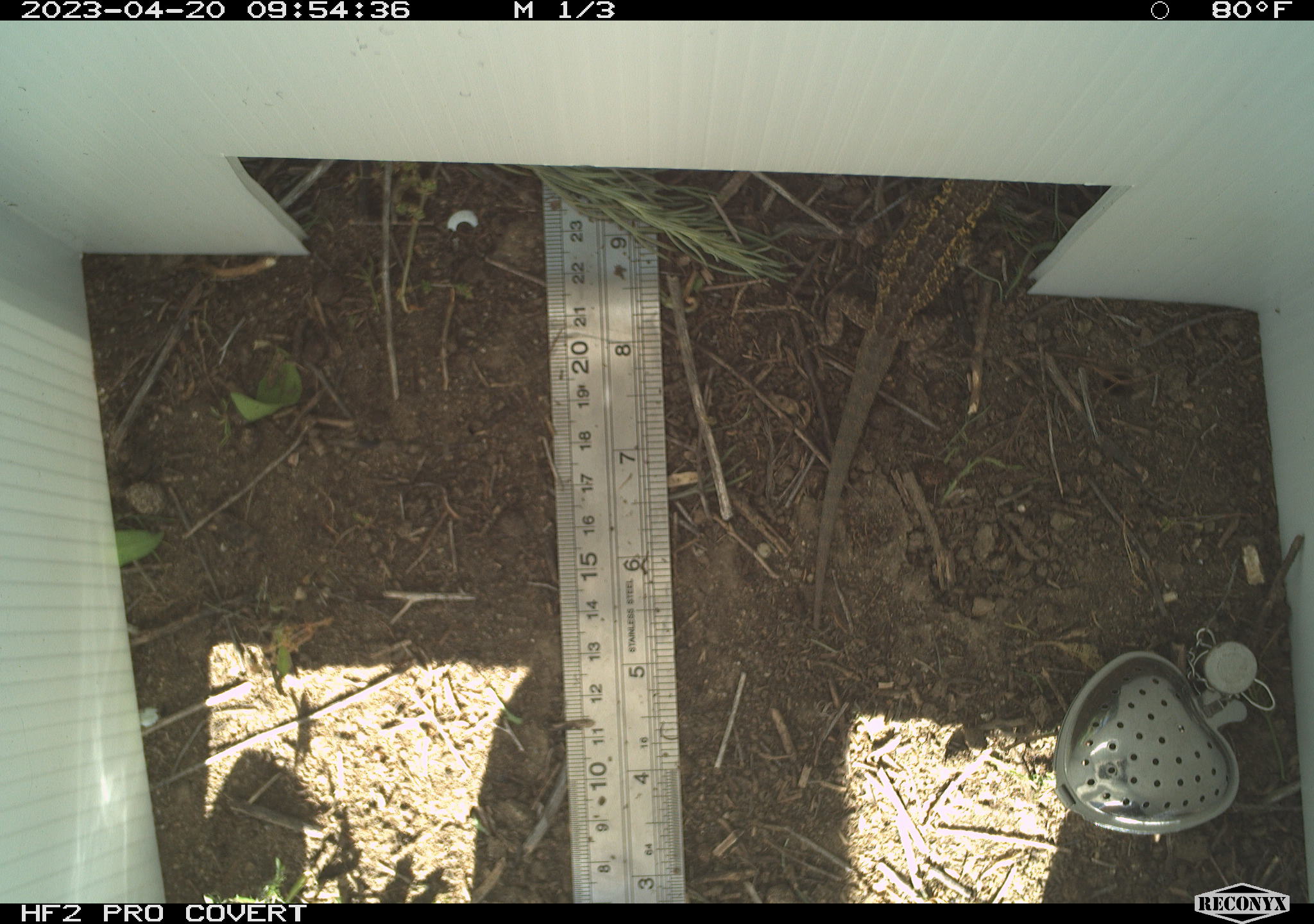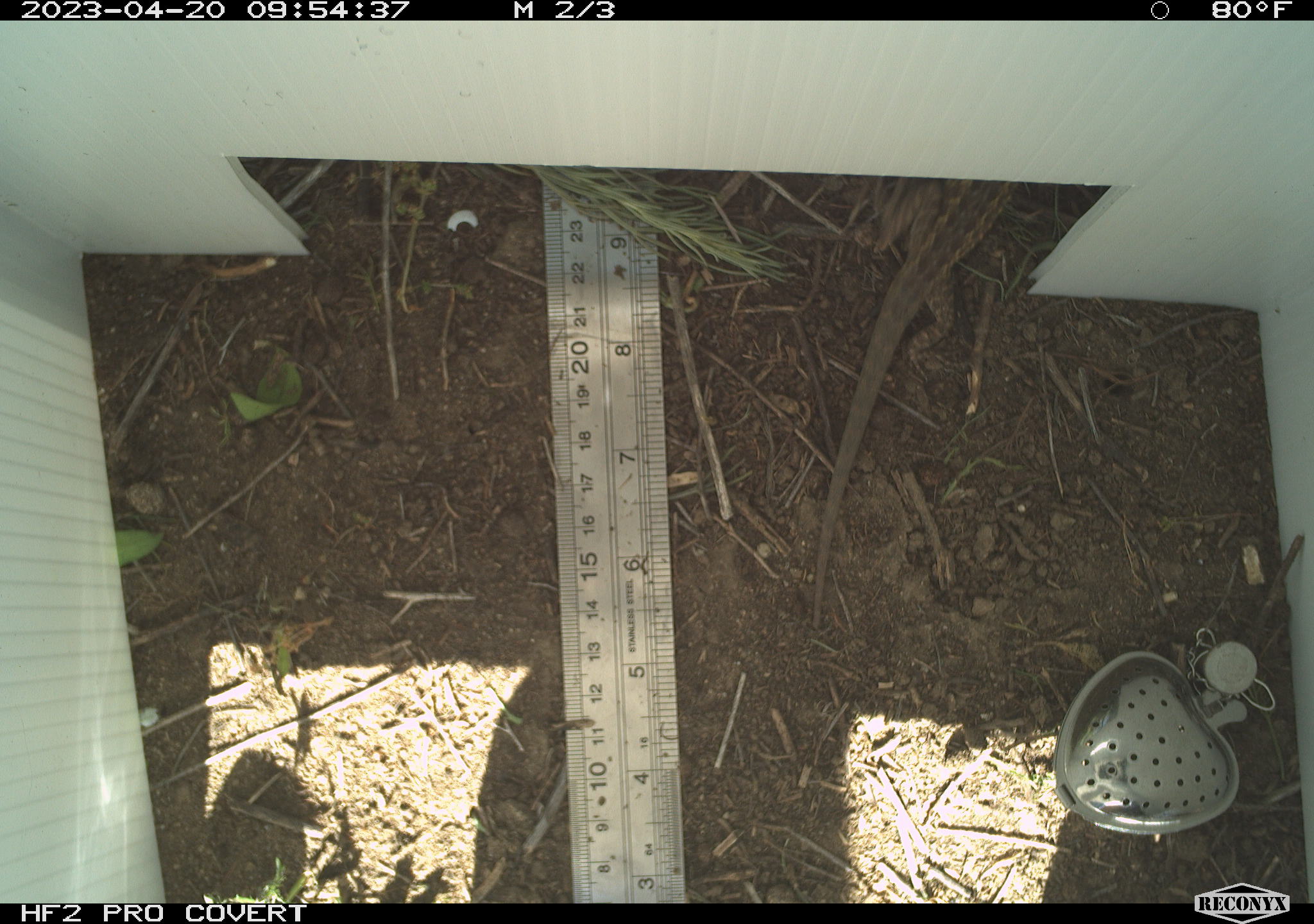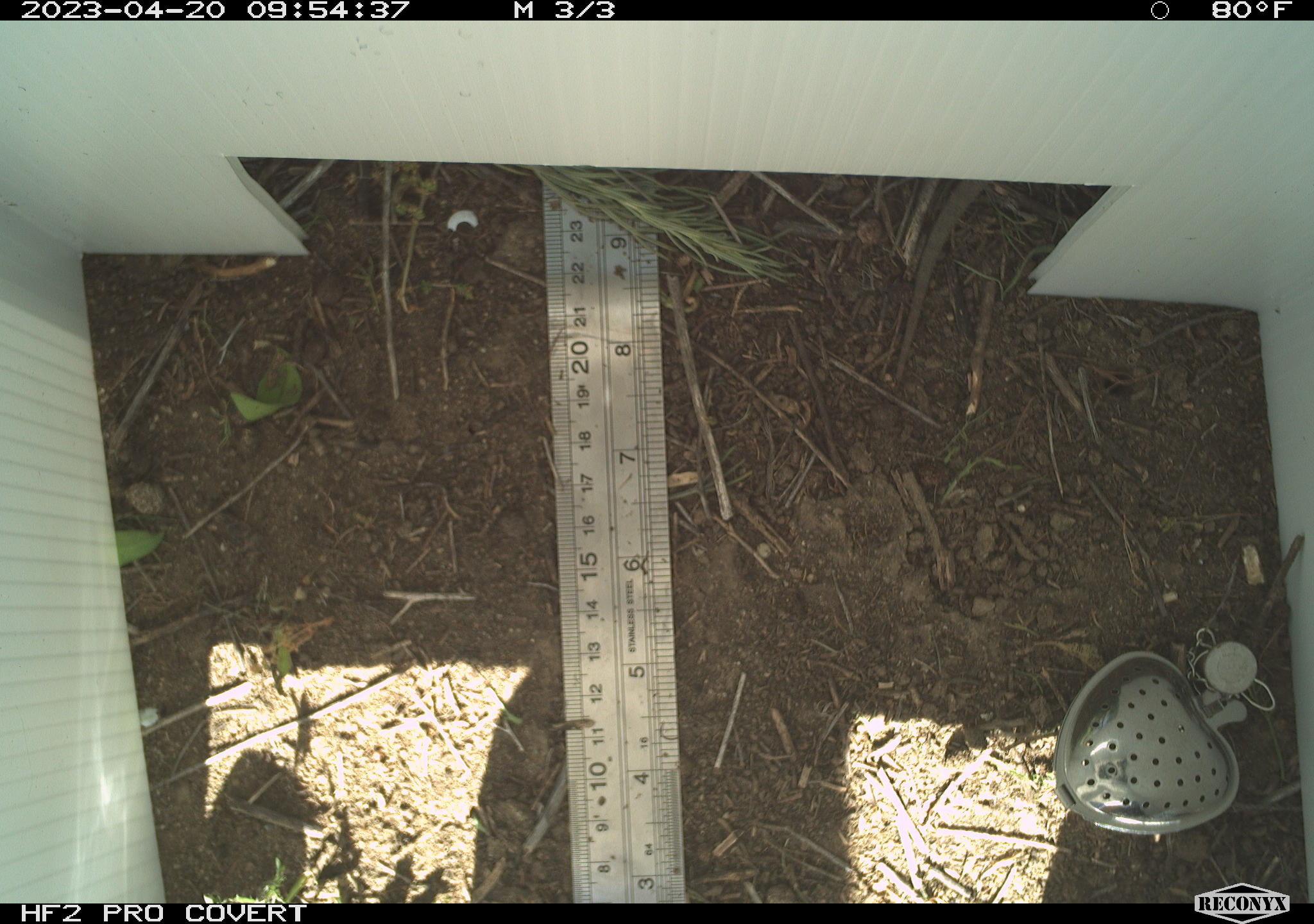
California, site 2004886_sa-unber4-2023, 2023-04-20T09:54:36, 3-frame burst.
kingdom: Animalia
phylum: Chordata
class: Reptilia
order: Squamata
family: Phrynosomatidae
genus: Sceloporus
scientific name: Sceloporus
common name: spiny lizards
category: sceloporus species